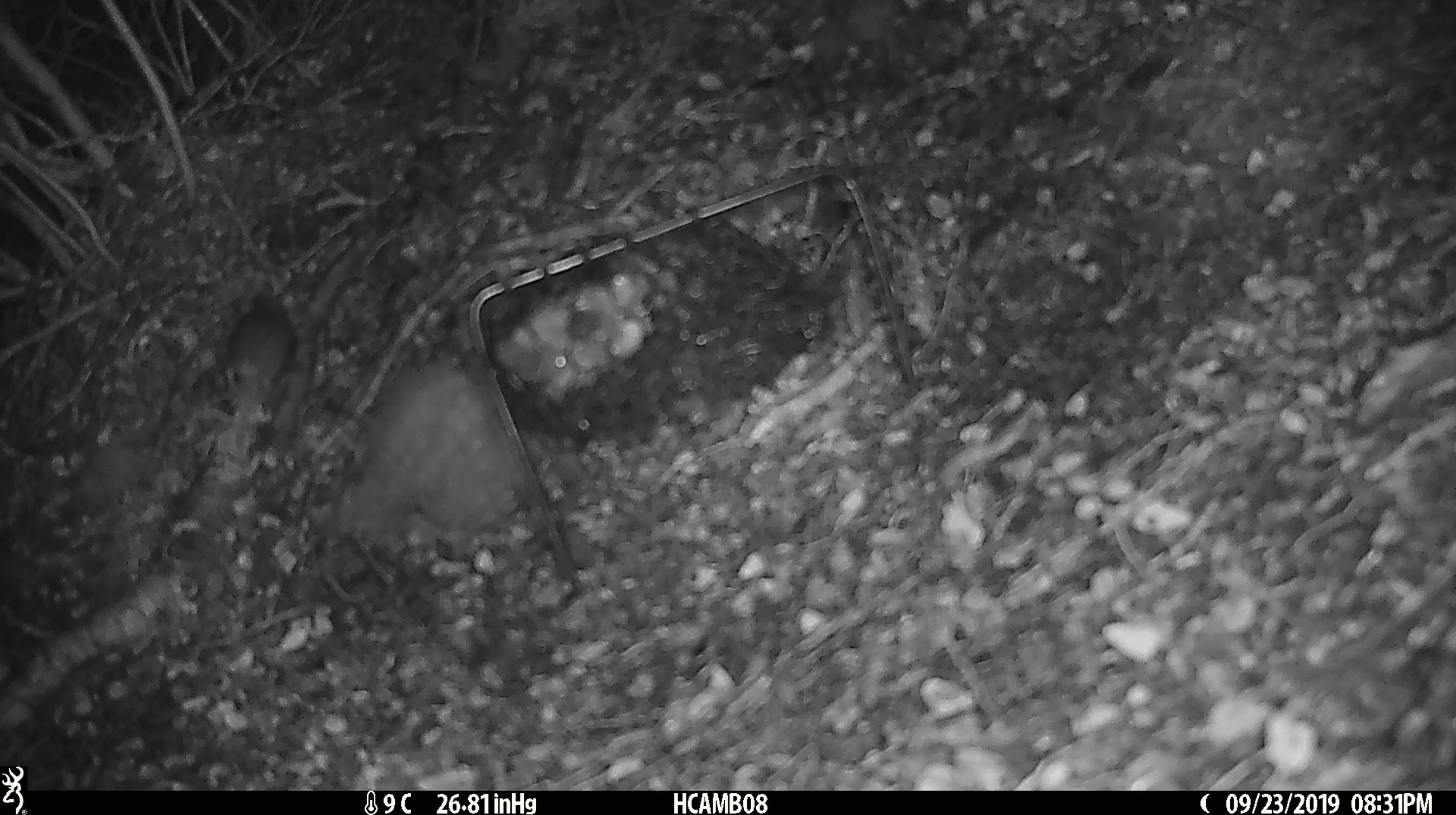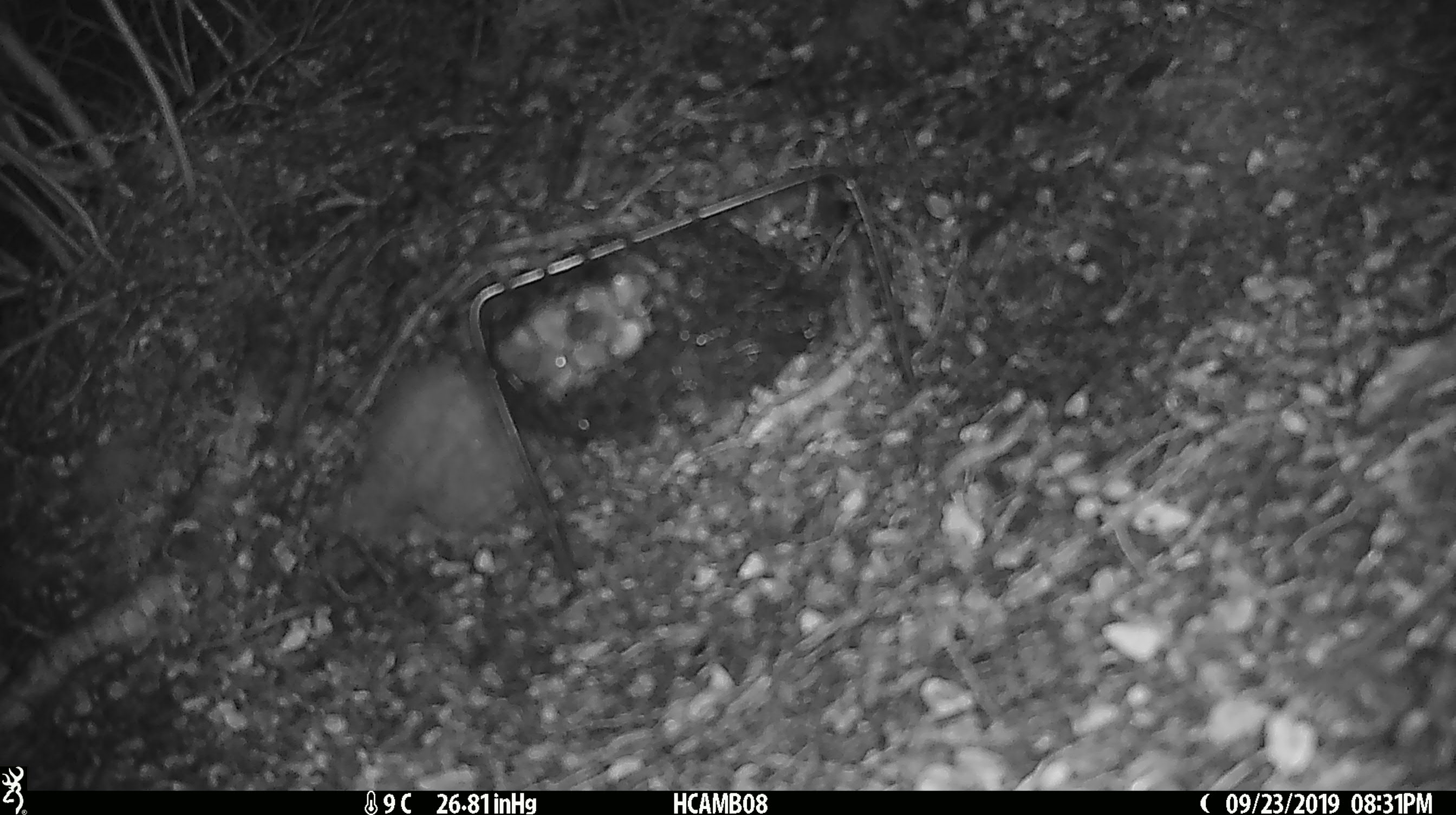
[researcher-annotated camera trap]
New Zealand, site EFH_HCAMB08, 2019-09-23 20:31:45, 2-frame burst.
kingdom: Animalia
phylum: Chordata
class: Mammalia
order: Rodentia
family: Muridae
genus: Mus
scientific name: Mus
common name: mouse